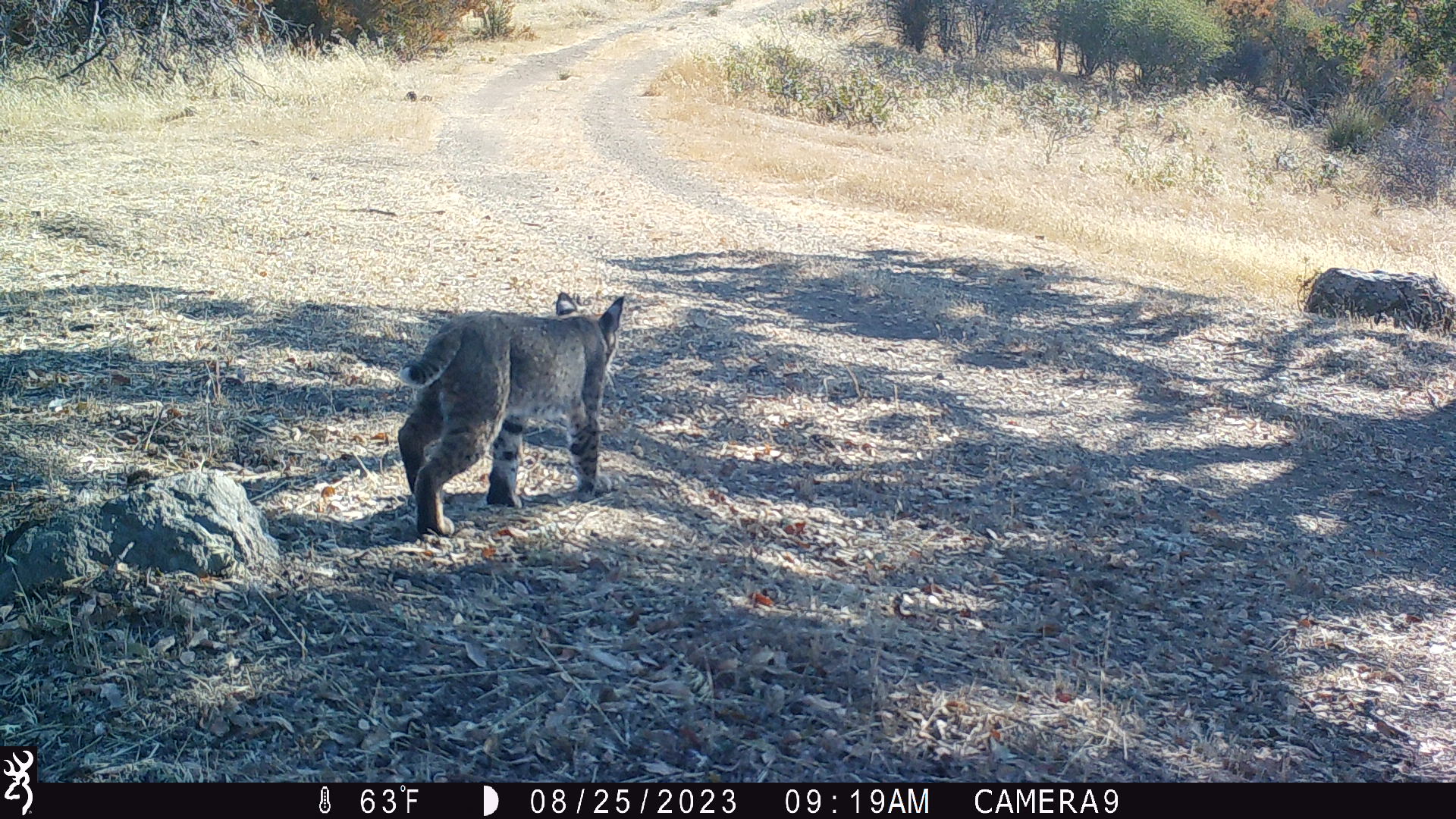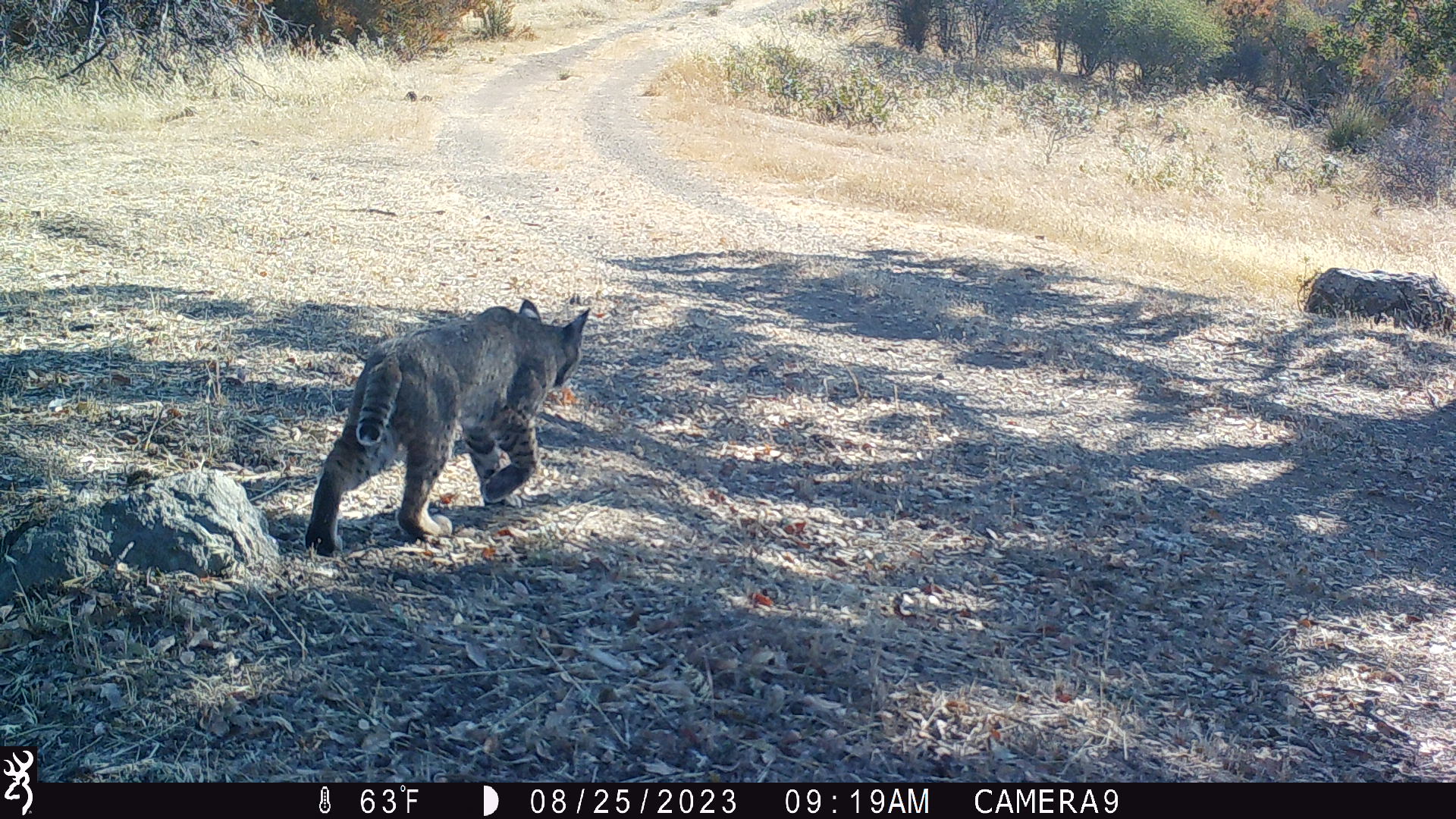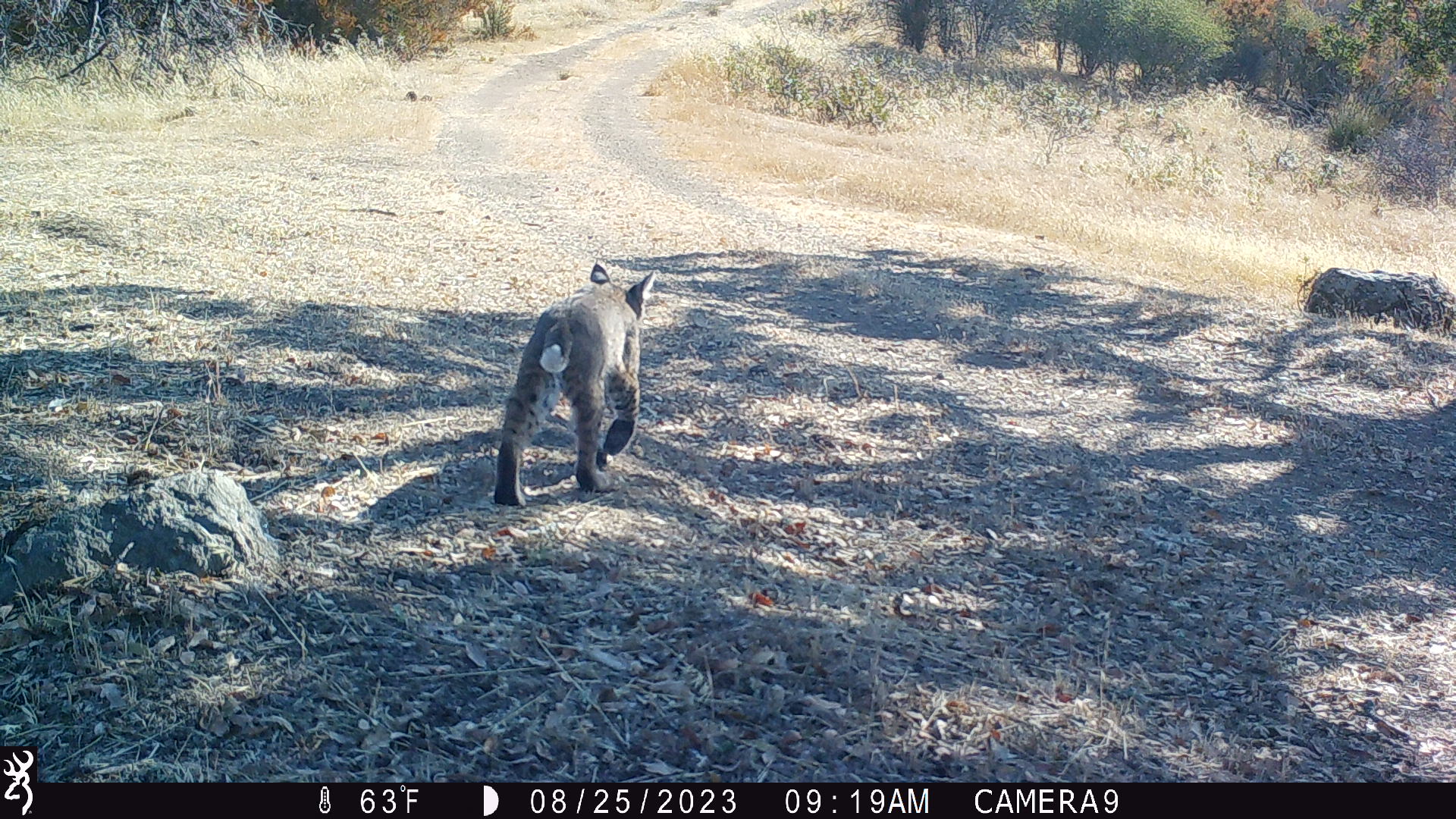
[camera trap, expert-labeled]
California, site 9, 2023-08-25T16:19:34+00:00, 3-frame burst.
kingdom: Animalia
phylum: Chordata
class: Mammalia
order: Carnivora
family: Felidae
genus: Lynx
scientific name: Lynx rufus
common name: bobcat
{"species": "bobcat (Lynx rufus)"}